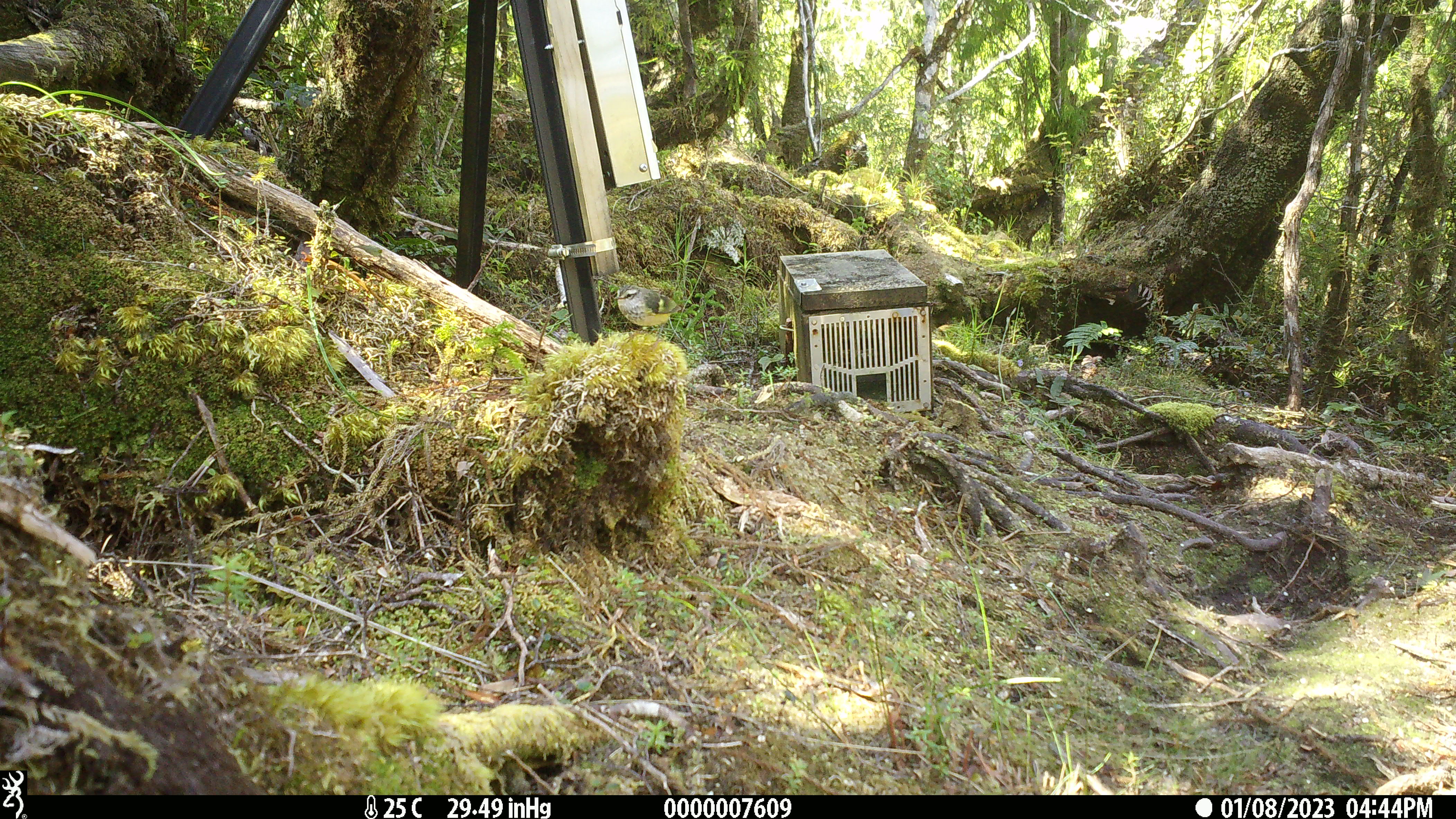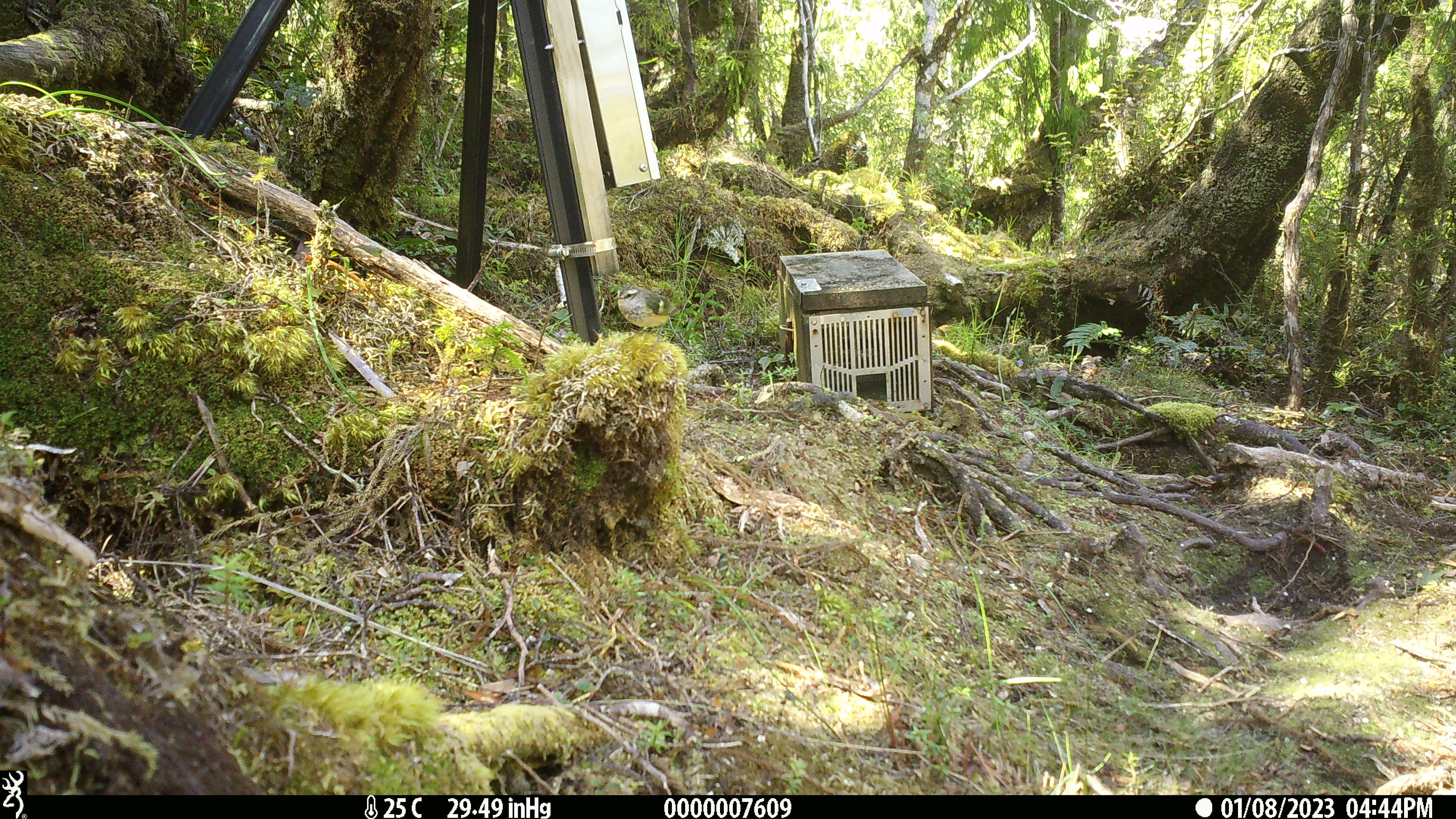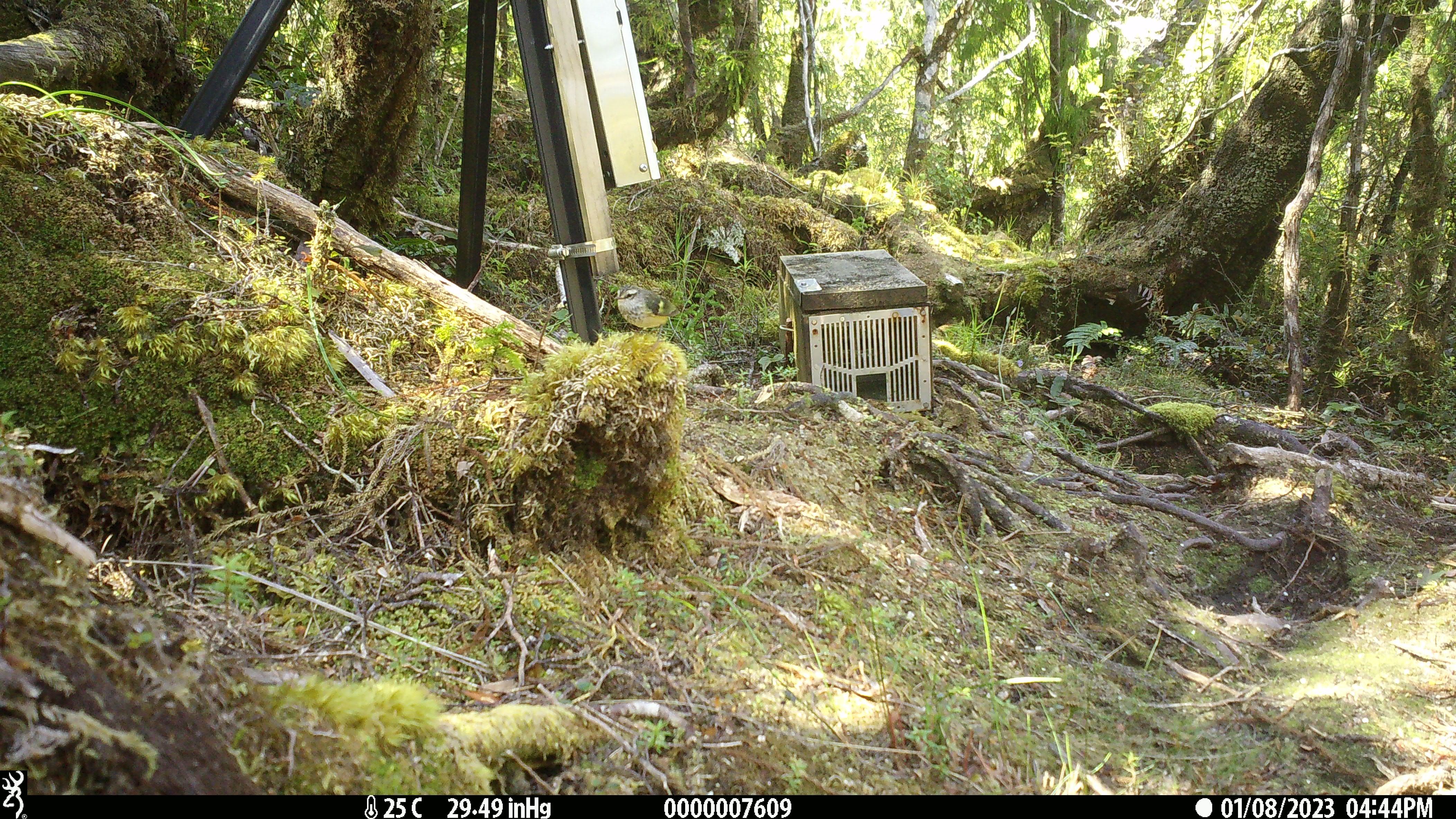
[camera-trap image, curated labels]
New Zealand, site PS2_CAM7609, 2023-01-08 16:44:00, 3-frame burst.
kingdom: Animalia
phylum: Chordata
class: Aves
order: Passeriformes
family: Acanthisittidae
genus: Acanthisitta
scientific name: Acanthisitta chloris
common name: rifleman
Rifleman (Acanthisitta chloris).